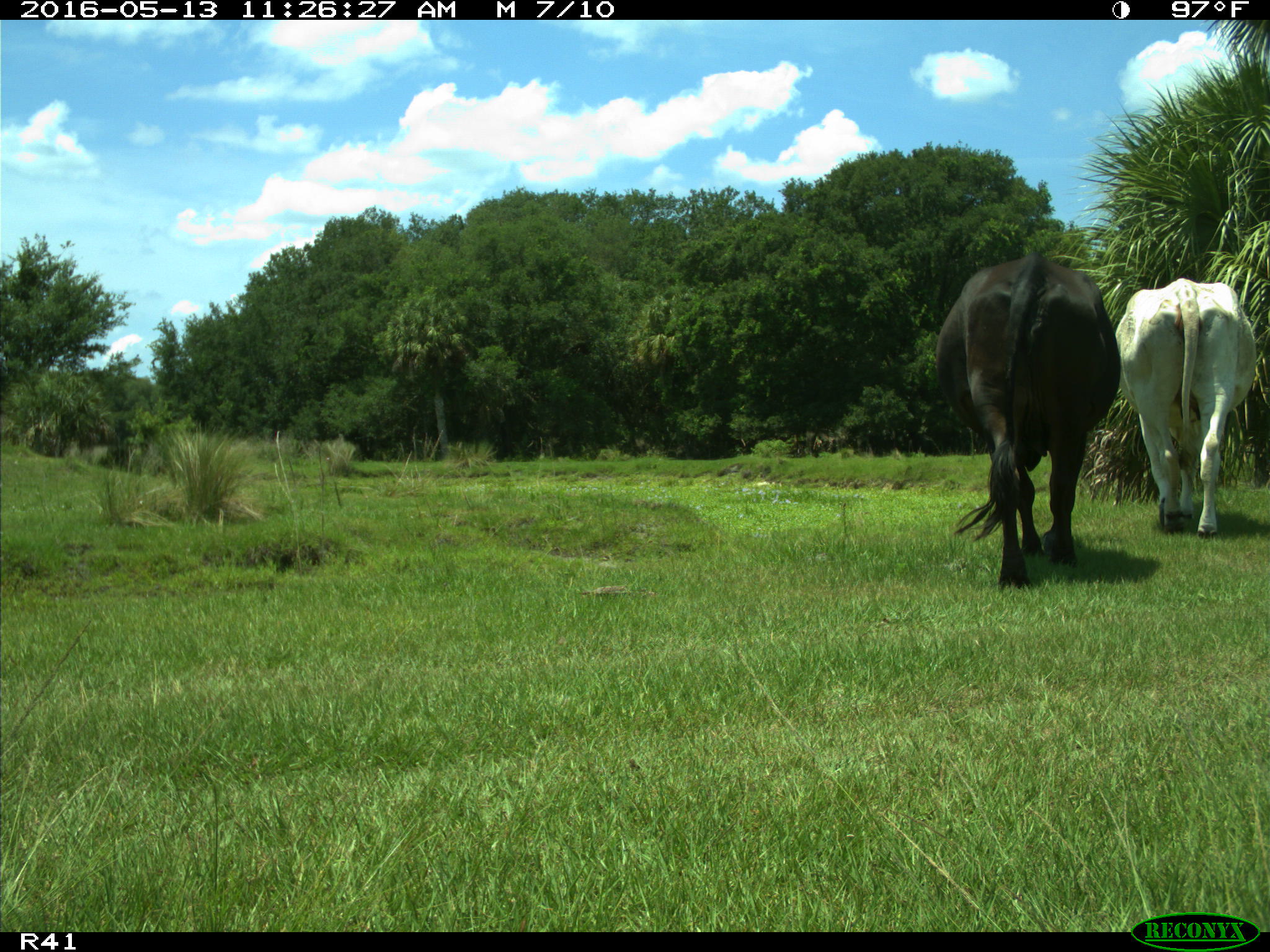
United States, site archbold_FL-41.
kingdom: Animalia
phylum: Chordata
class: Mammalia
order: Artiodactyla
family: Bovidae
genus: Bos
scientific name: Bos taurus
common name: domestic cow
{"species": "Bos taurus (domestic cow)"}